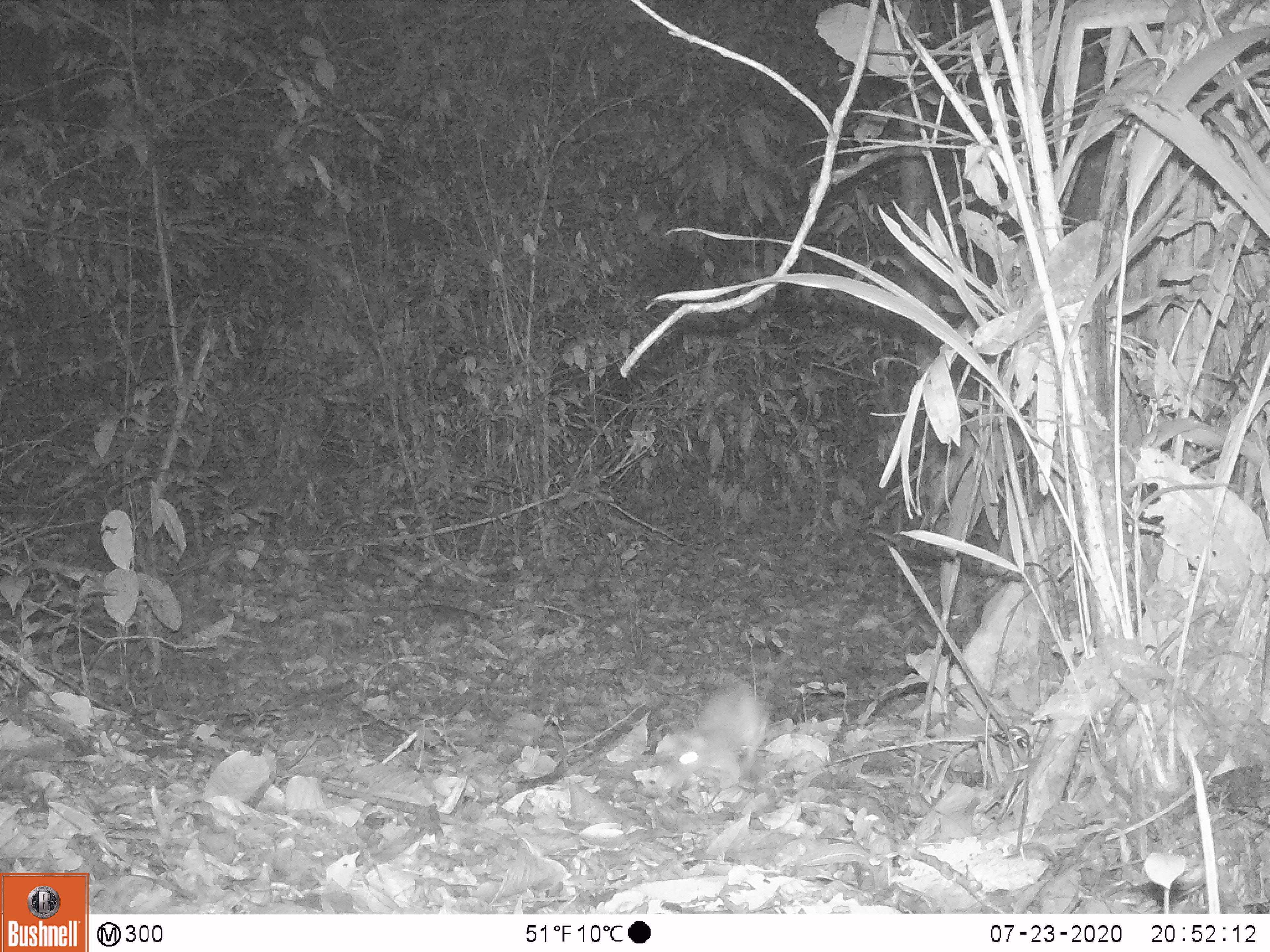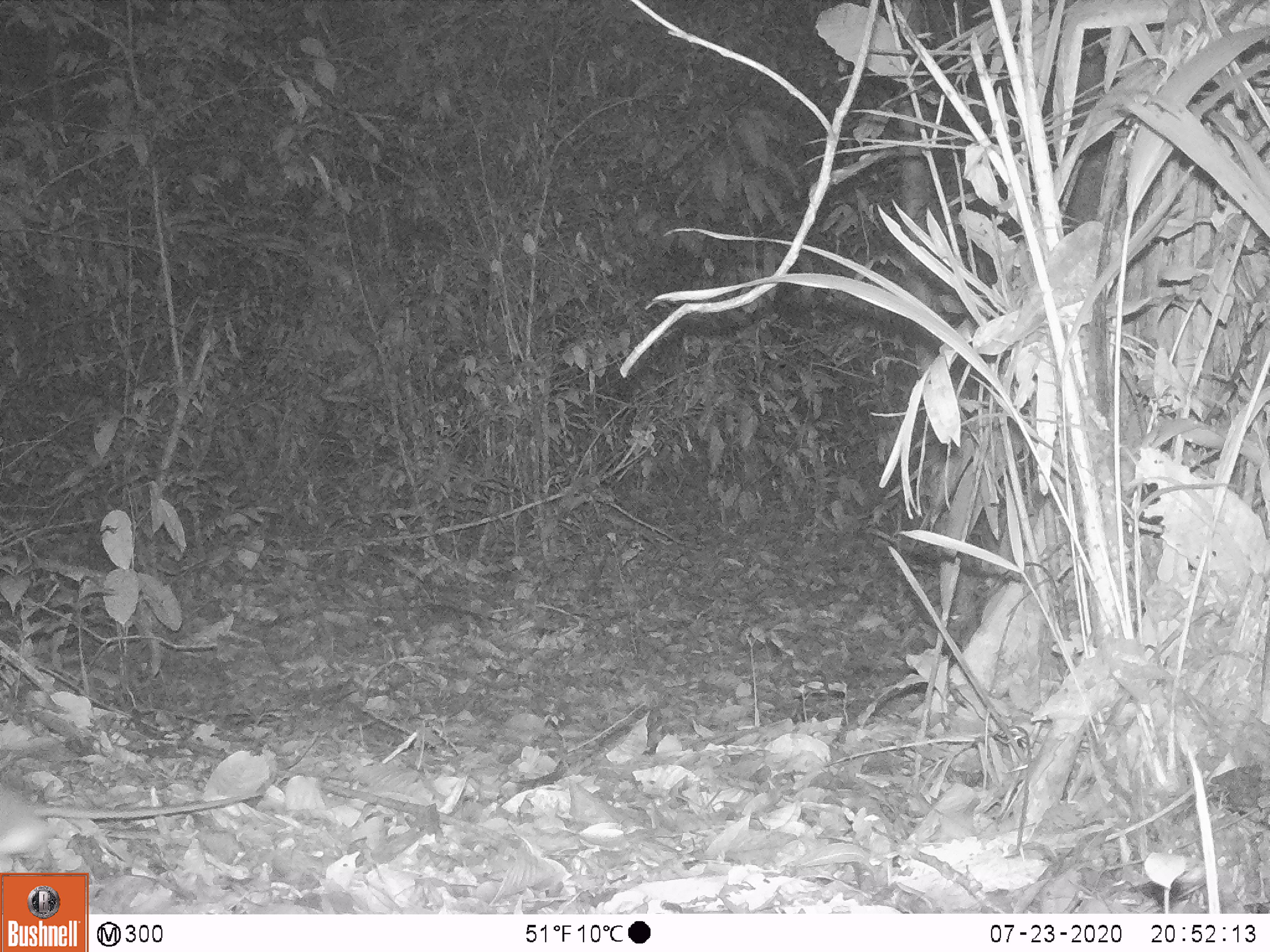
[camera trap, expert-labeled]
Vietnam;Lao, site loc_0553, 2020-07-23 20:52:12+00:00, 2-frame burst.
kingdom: Animalia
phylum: Chordata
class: Mammalia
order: Rodentia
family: Muridae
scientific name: Muridae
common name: old-world mice and rats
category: unidentified murid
Unidentified murid (old-world mice and rats) (Muridae). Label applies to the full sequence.